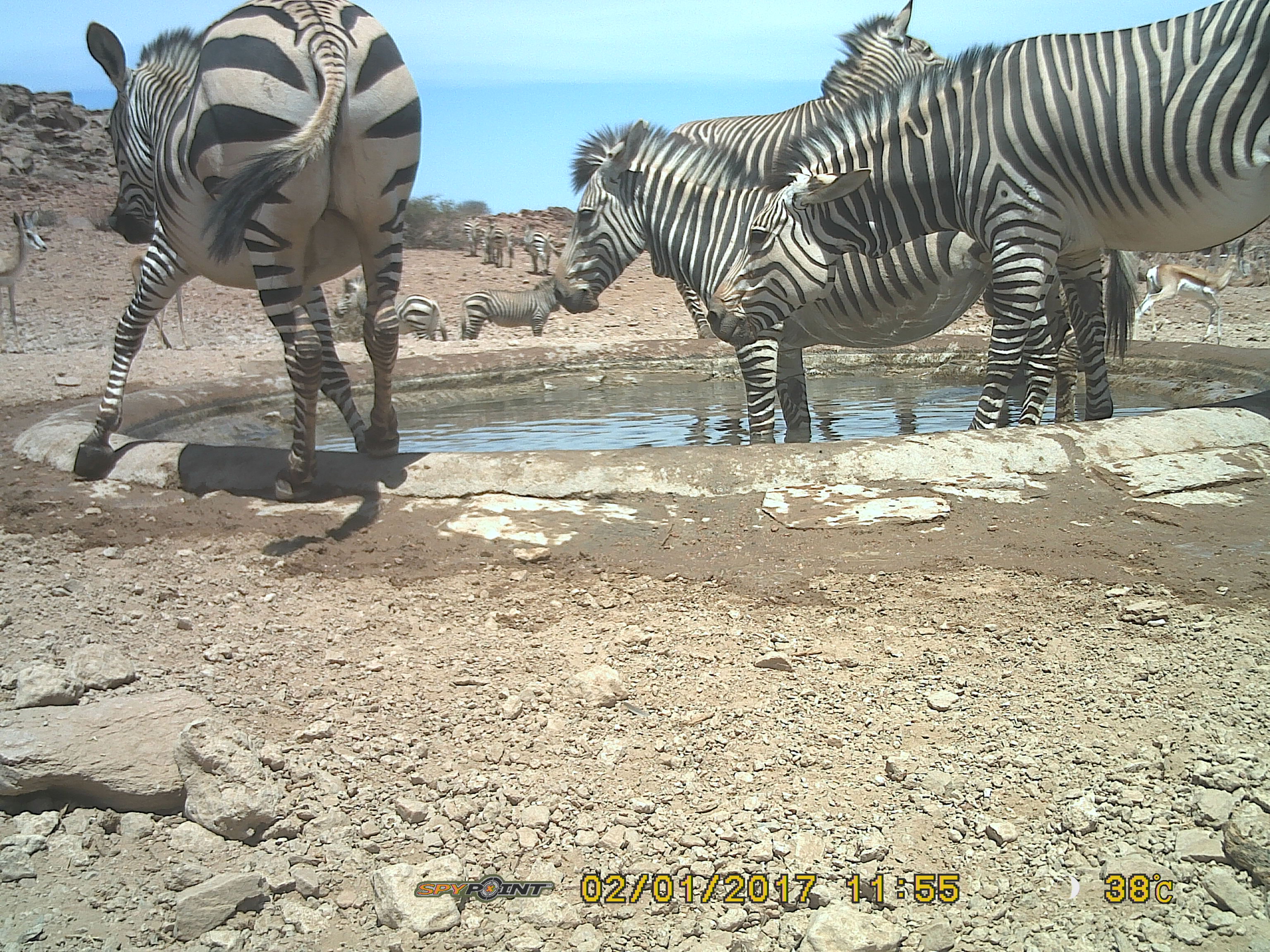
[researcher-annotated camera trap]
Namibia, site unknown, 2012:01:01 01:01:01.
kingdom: Animalia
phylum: Chordata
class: Mammalia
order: Perissodactyla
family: Equidae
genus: Equus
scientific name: Equus zebra hartmannae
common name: hartmann's mountain zebra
Equus zebra hartmannae (hartmann's mountain zebra).